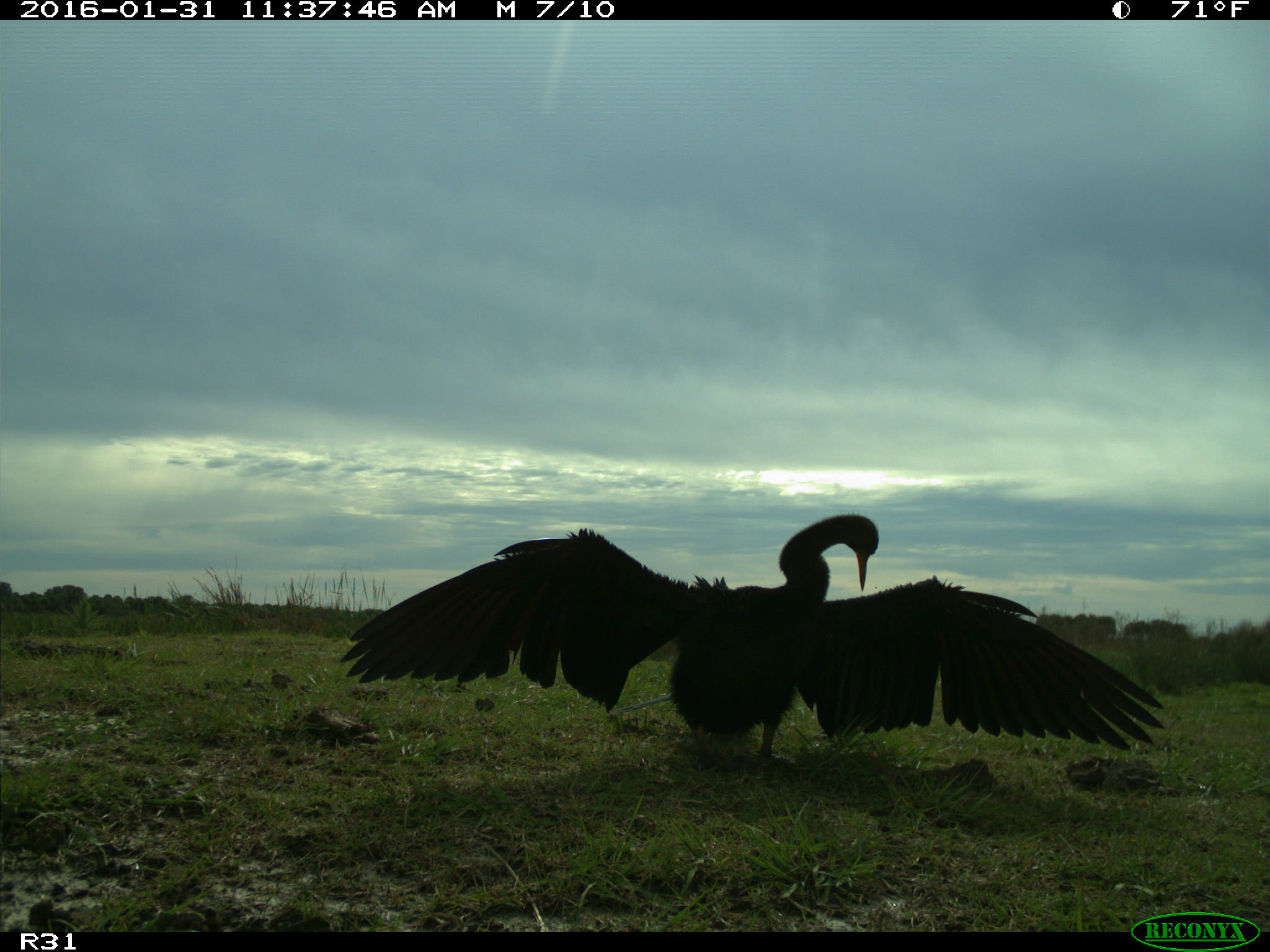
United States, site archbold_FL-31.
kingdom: Animalia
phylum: Chordata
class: Aves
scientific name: Aves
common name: birds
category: unidentified bird